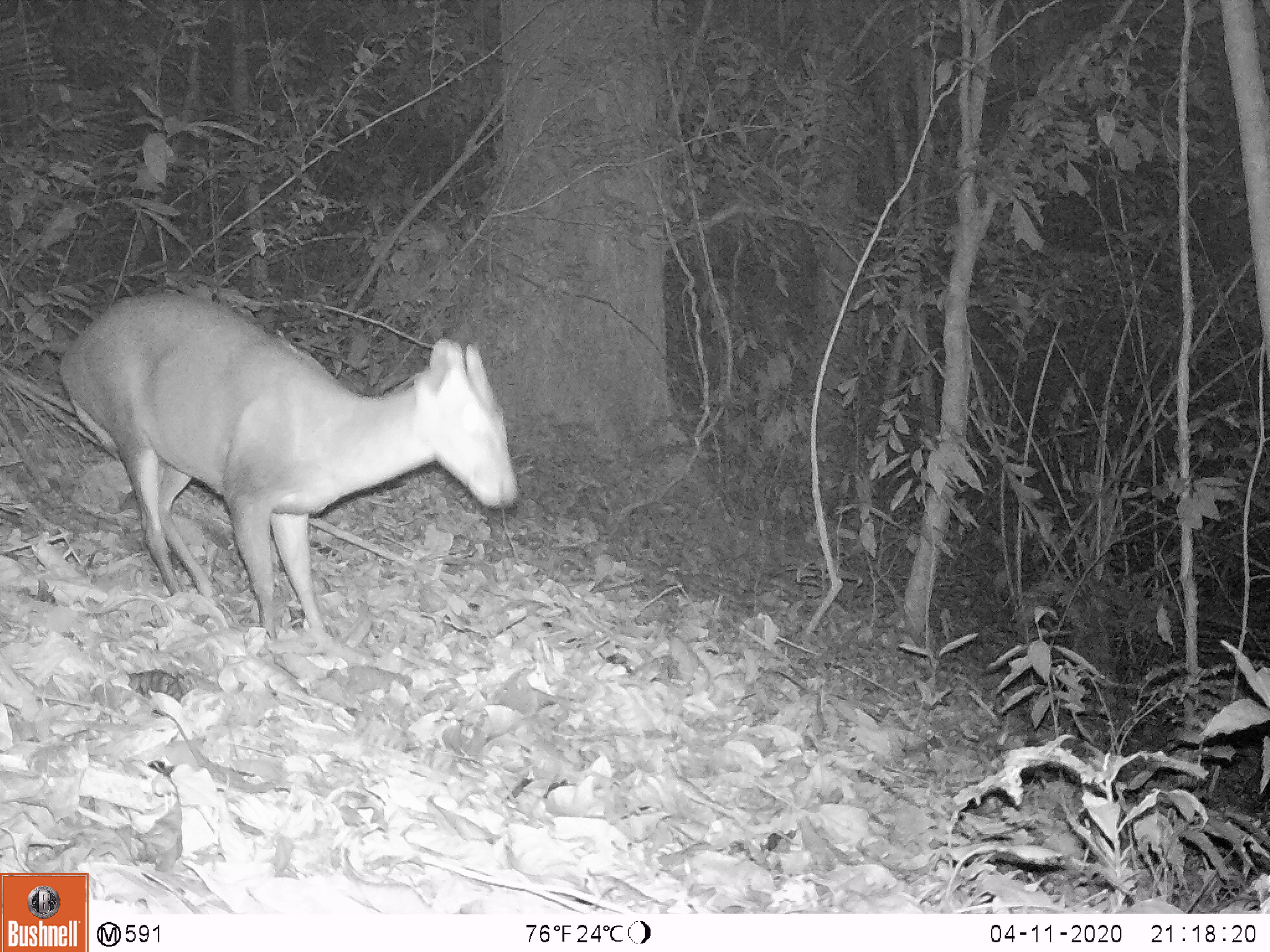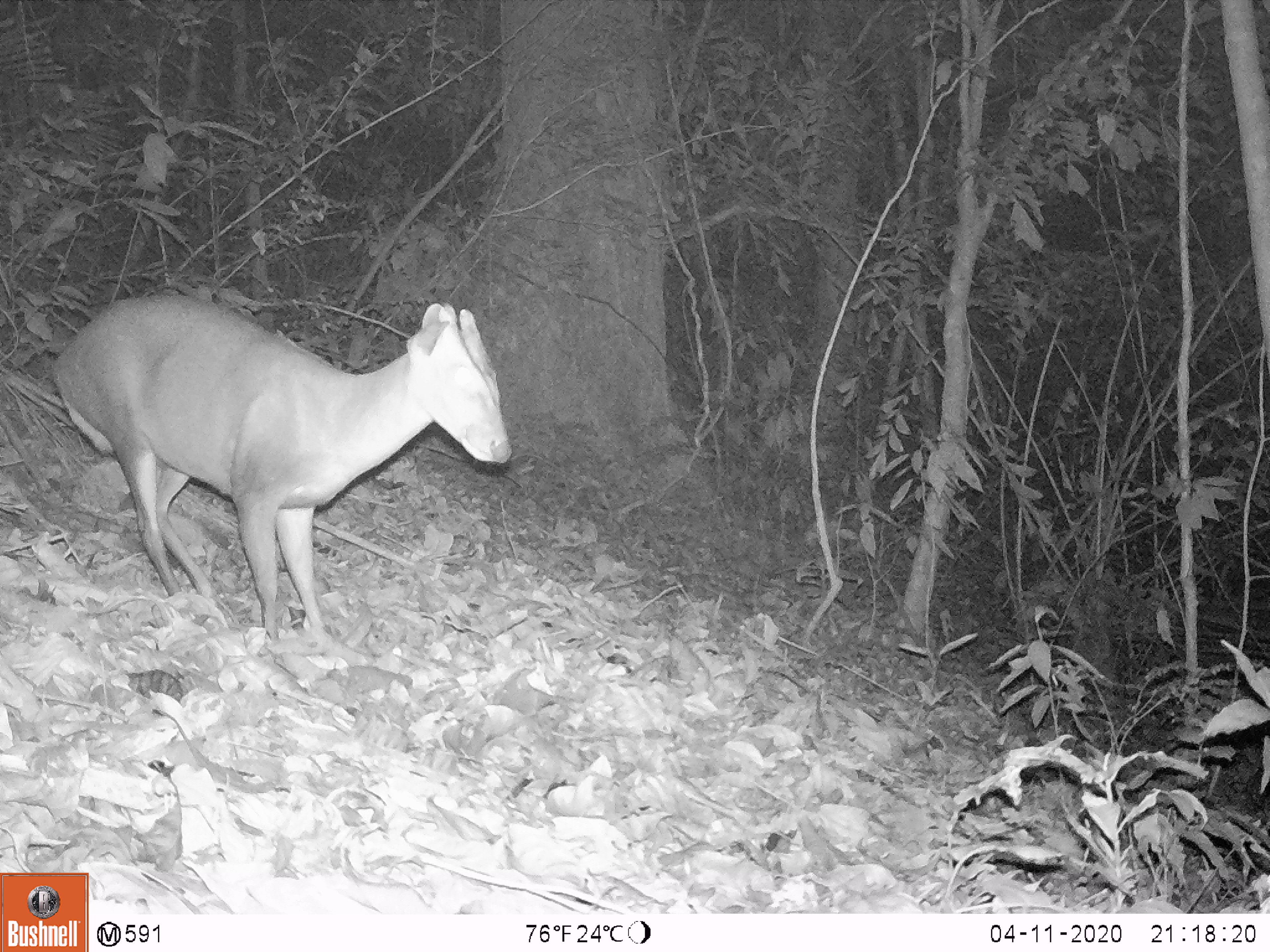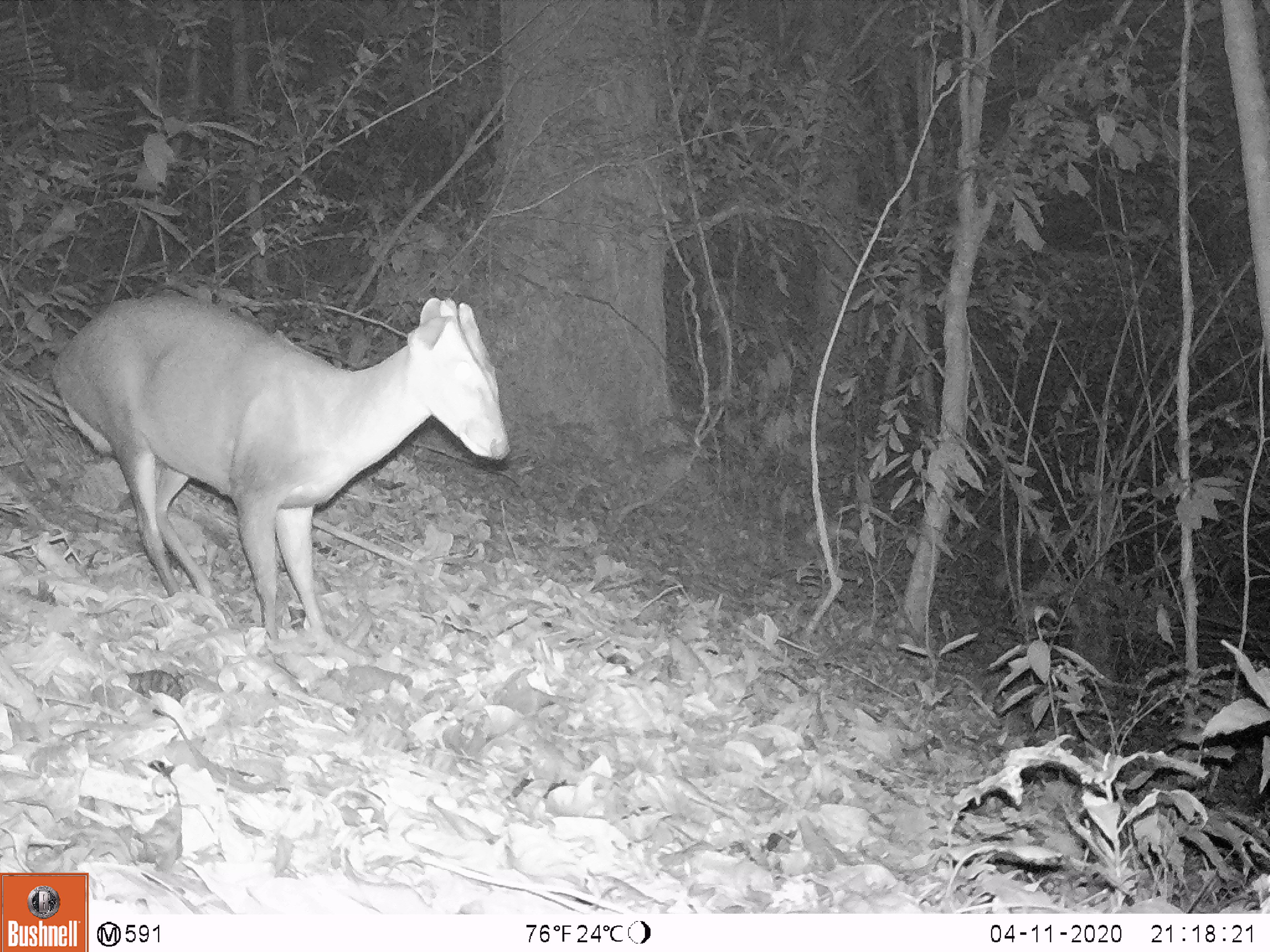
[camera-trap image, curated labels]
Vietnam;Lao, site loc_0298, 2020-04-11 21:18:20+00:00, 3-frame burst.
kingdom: Animalia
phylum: Chordata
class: Mammalia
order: Artiodactyla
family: Cervidae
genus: Muntiacus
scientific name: Muntiacus rooseveltorum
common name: roosevelt's muntjac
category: roosevelts muntjac group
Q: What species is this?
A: Roosevelts muntjac group (roosevelt's muntjac) (Muntiacus rooseveltorum).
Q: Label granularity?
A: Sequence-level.